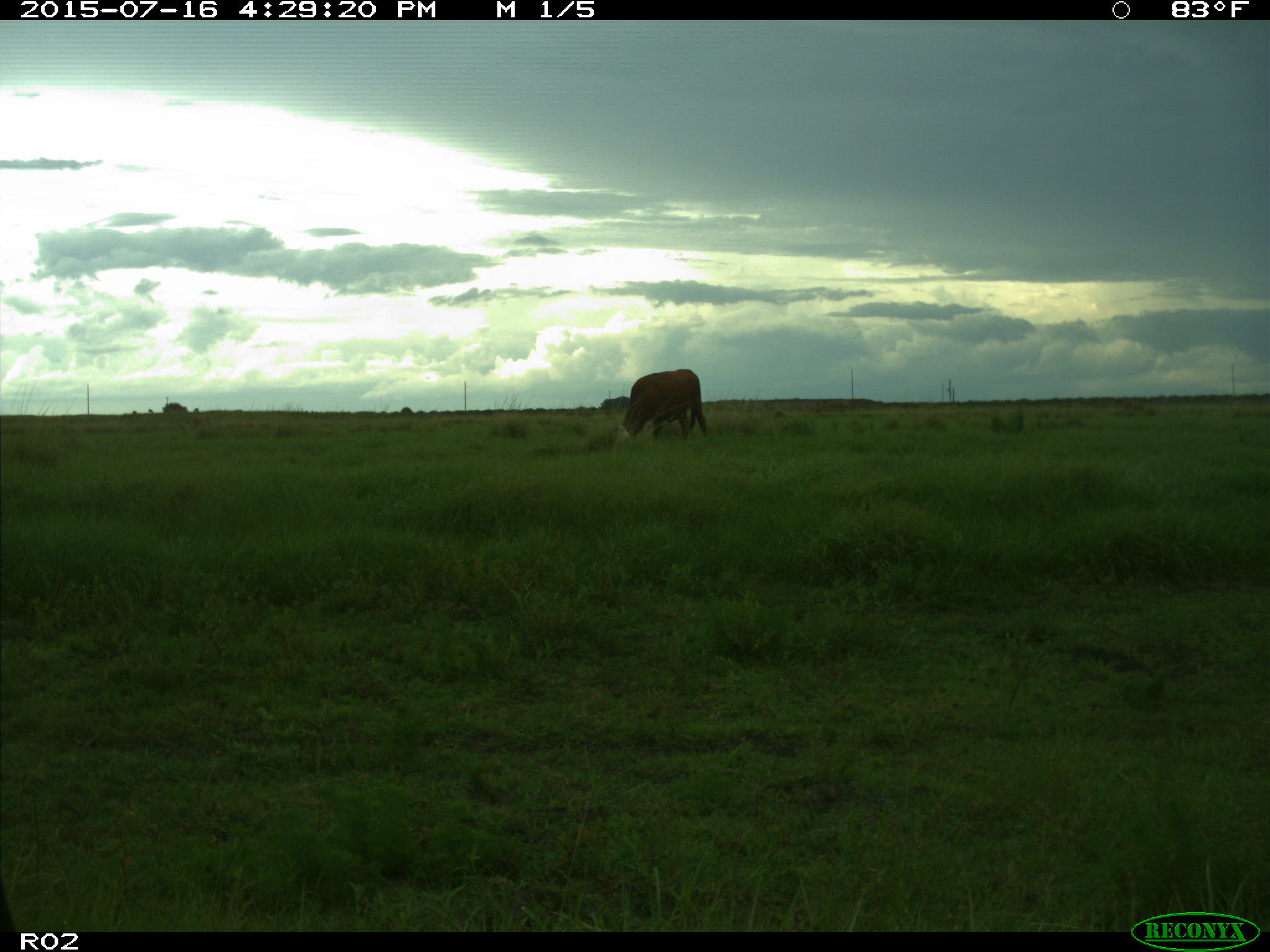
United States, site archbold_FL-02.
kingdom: Animalia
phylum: Chordata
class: Mammalia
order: Artiodactyla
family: Bovidae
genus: Bos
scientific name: Bos taurus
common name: domestic cow